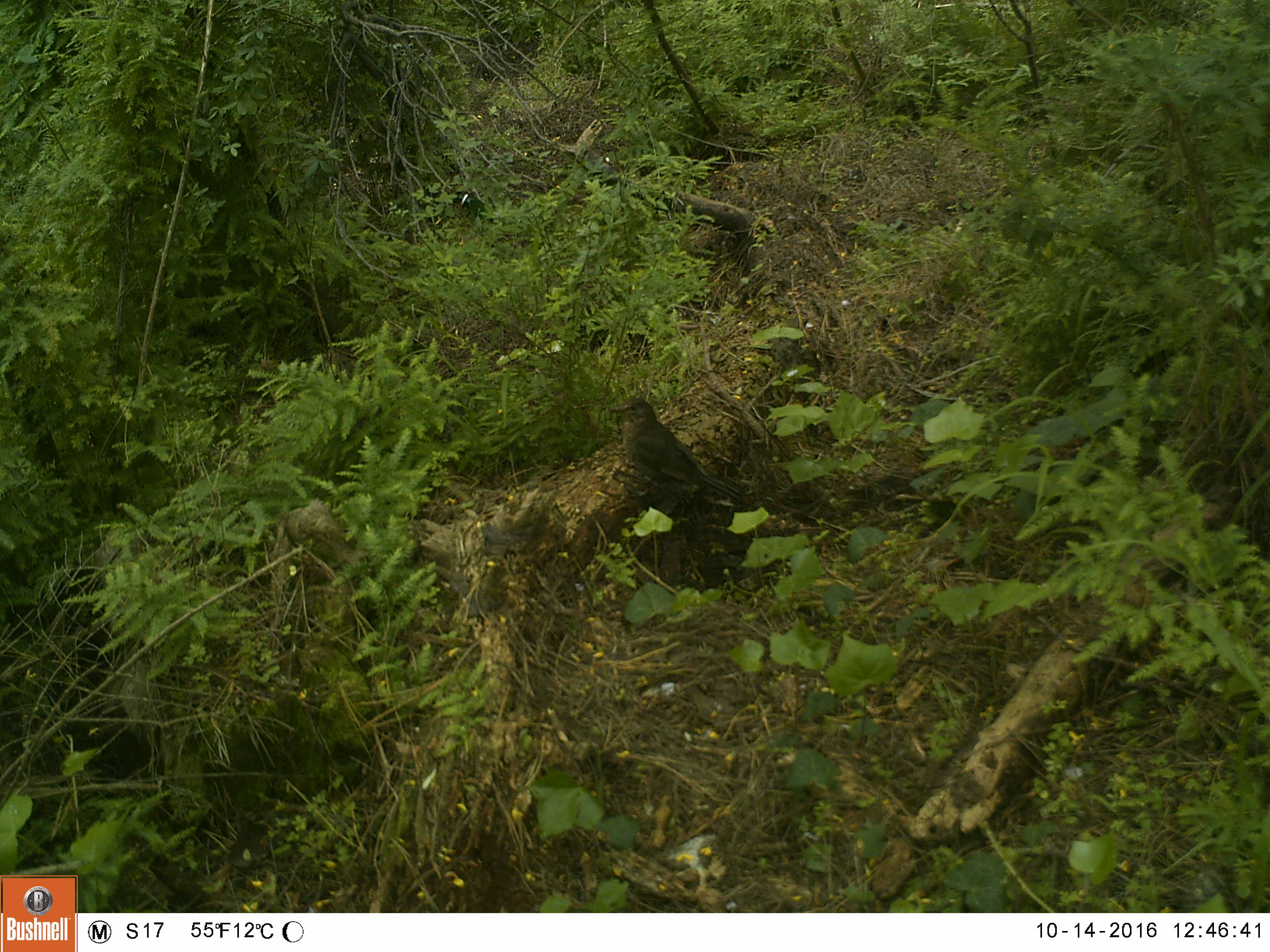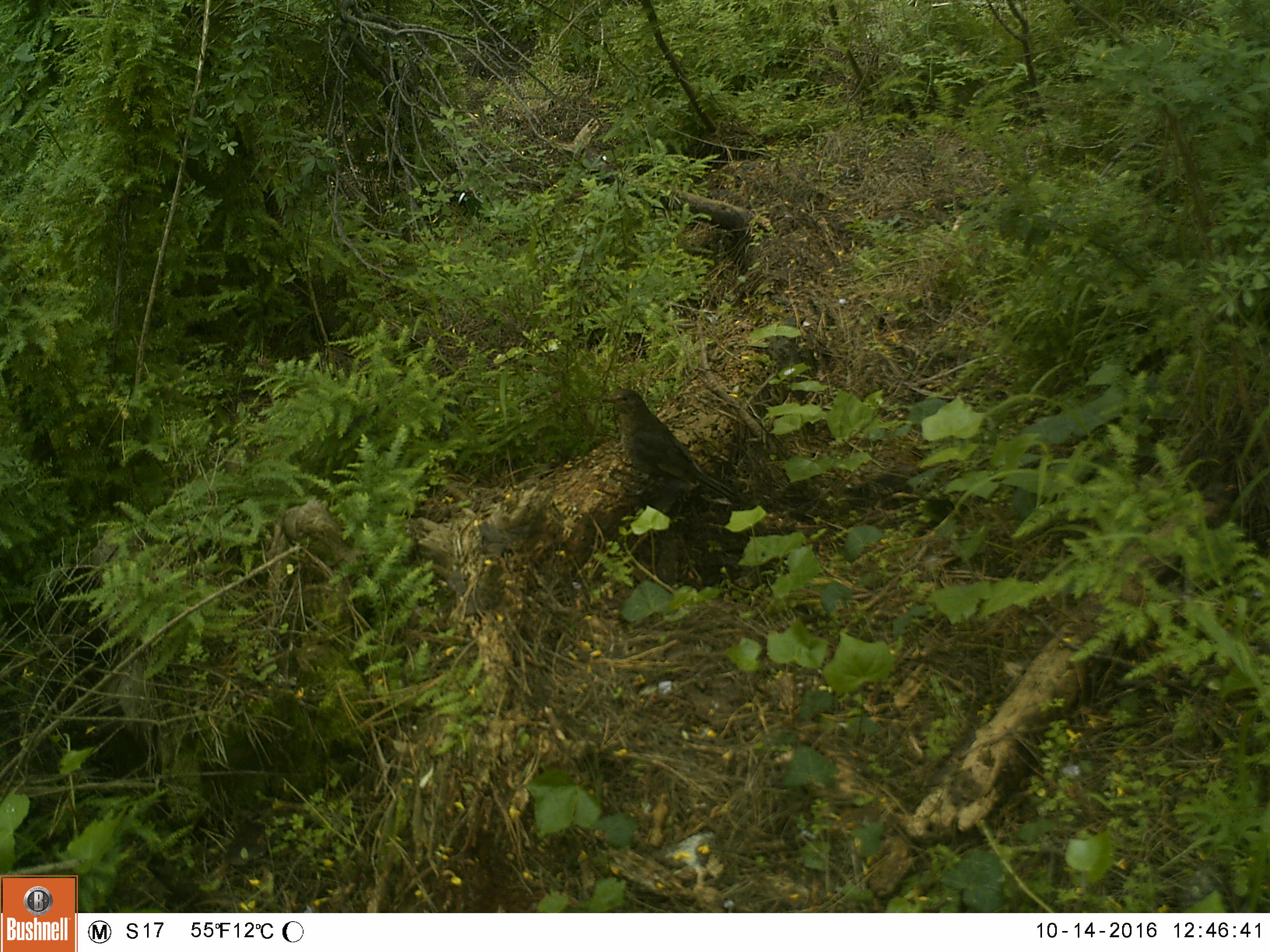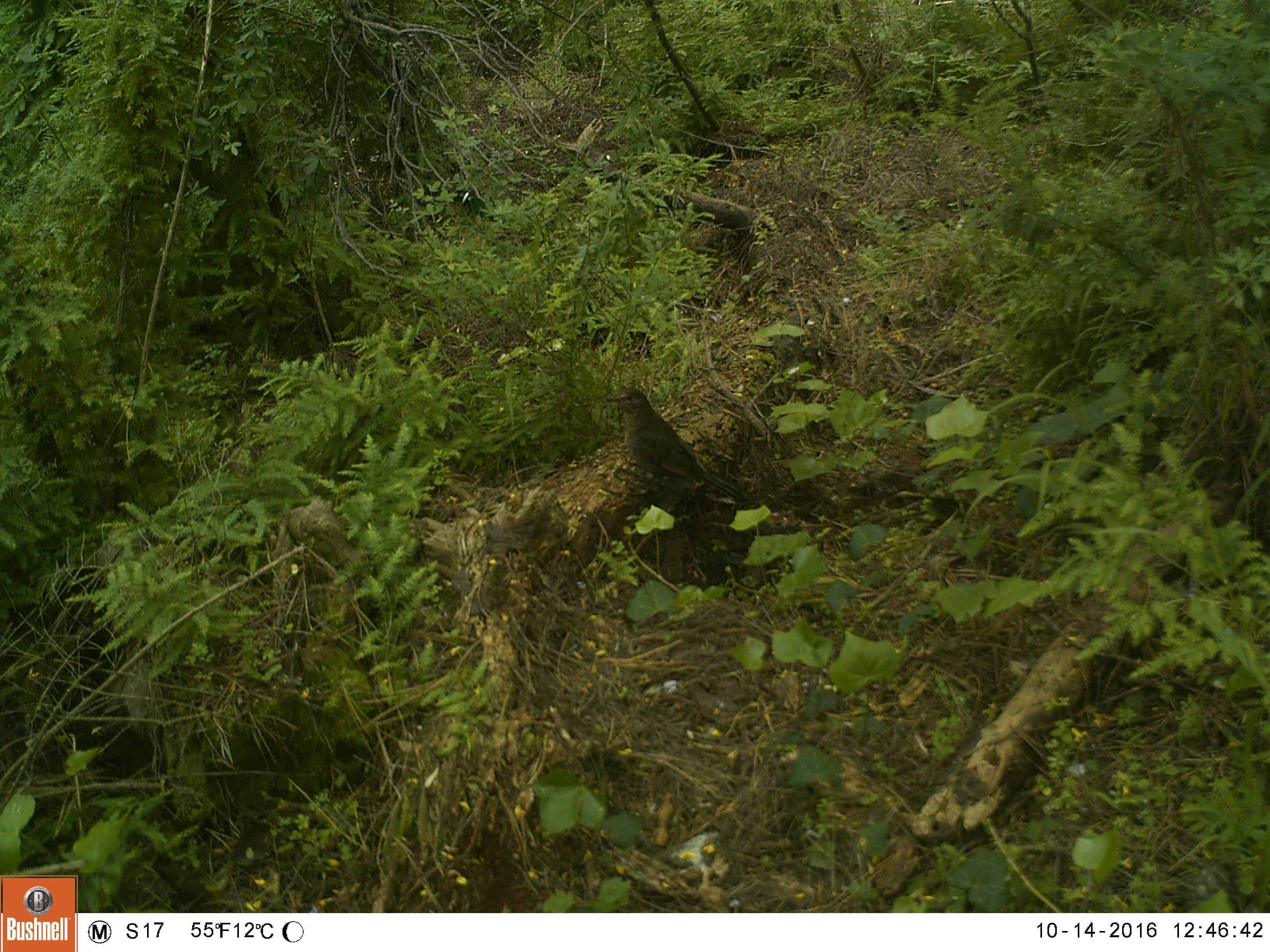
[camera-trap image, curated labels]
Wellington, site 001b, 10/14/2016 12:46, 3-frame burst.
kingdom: Animalia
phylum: Chordata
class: Aves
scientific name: Aves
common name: bird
Bird (Aves).